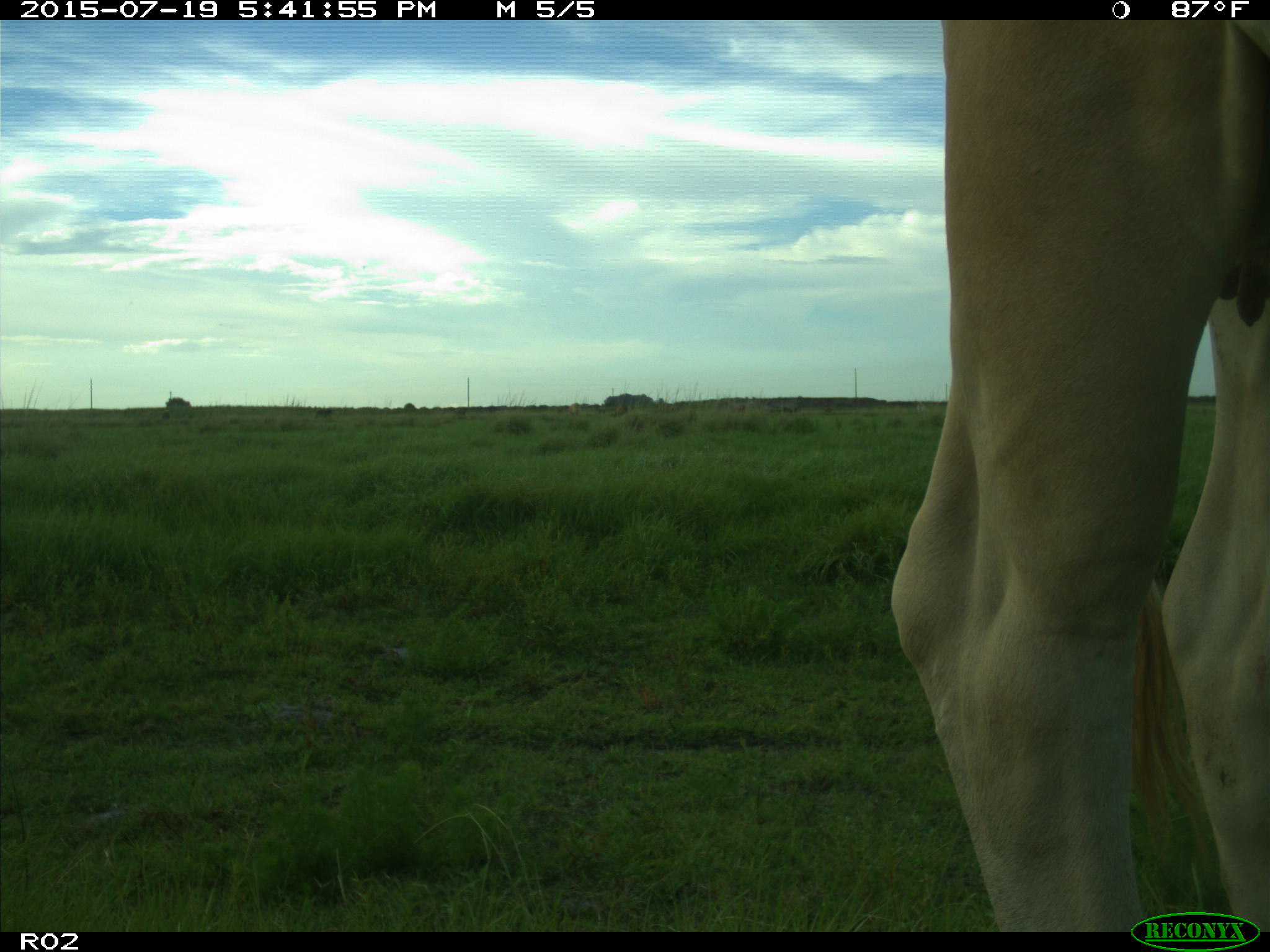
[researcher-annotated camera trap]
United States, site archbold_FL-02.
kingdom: Animalia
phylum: Chordata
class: Mammalia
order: Artiodactyla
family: Bovidae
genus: Bos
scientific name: Bos taurus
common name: domestic cow